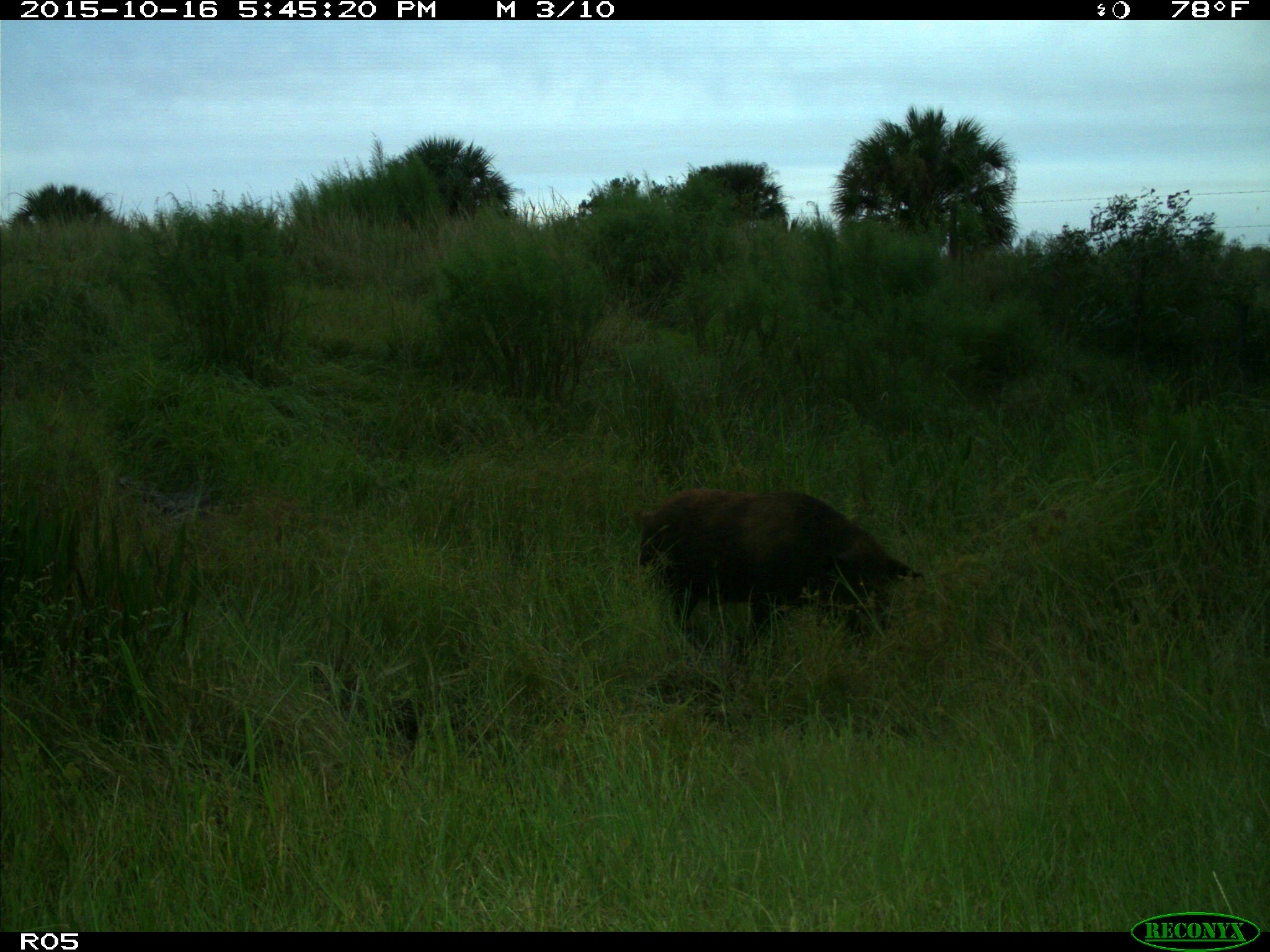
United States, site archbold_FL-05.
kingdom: Animalia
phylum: Chordata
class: Mammalia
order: Artiodactyla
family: Suidae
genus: Sus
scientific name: Sus scrofa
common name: wild boar